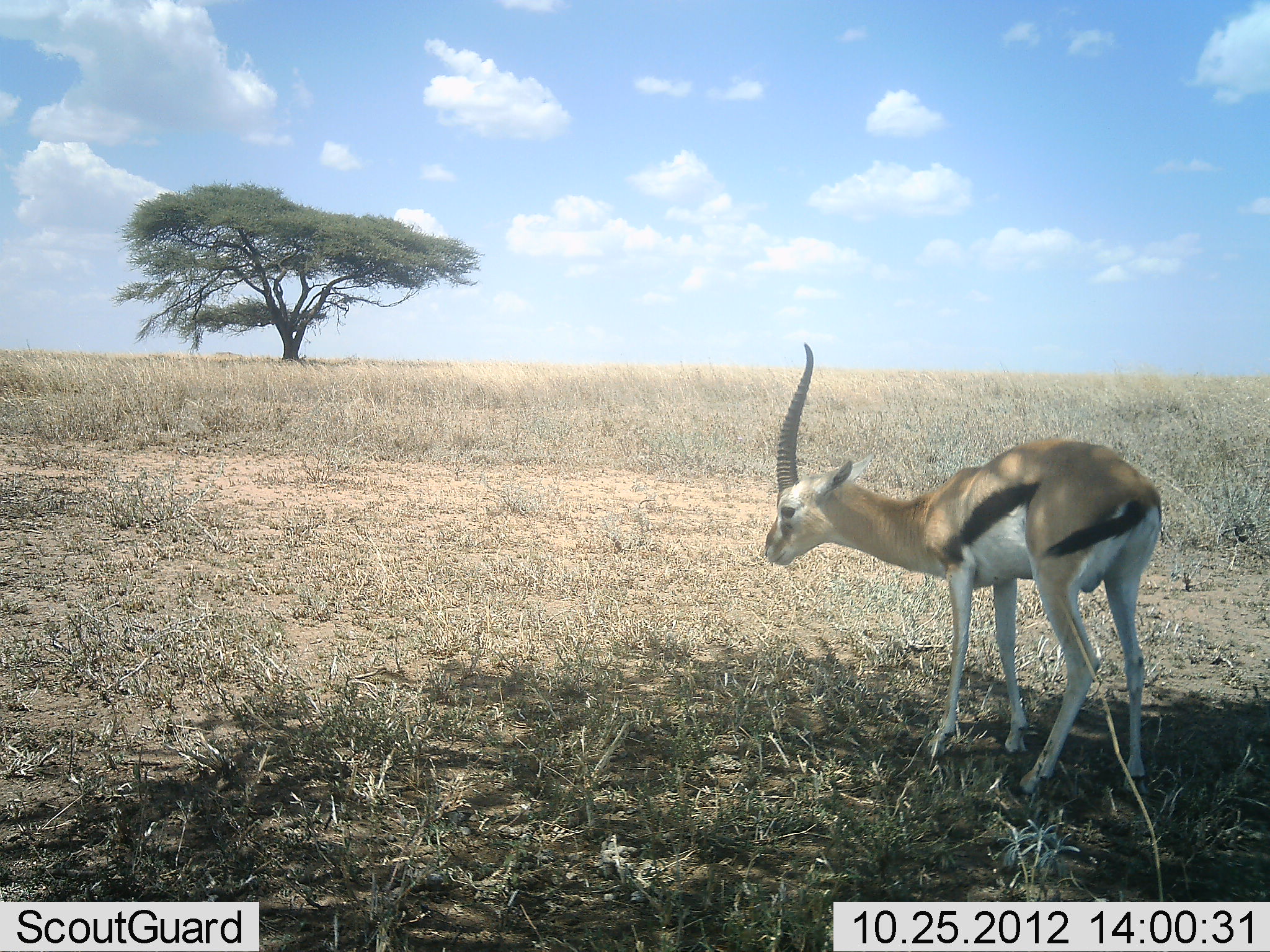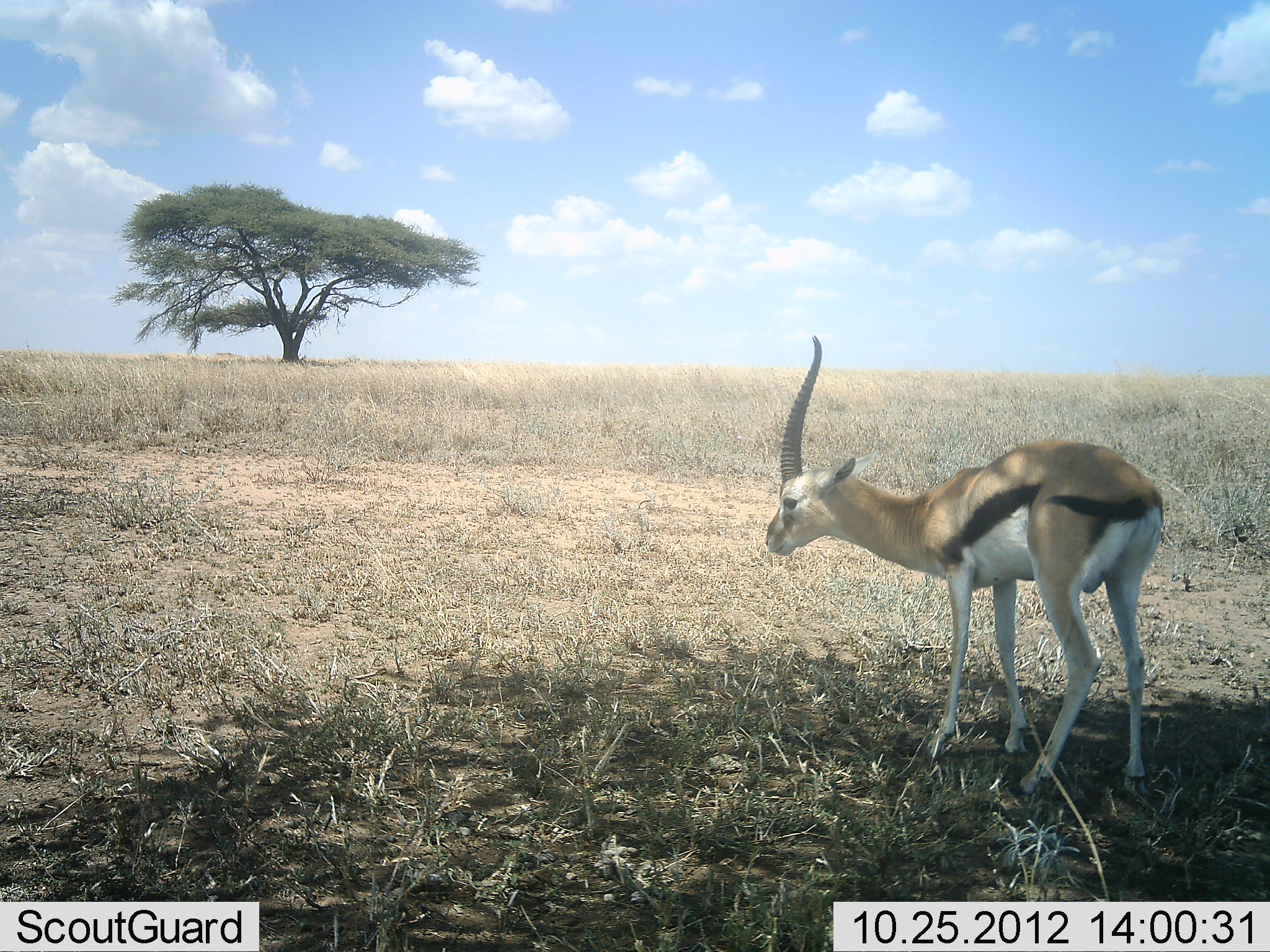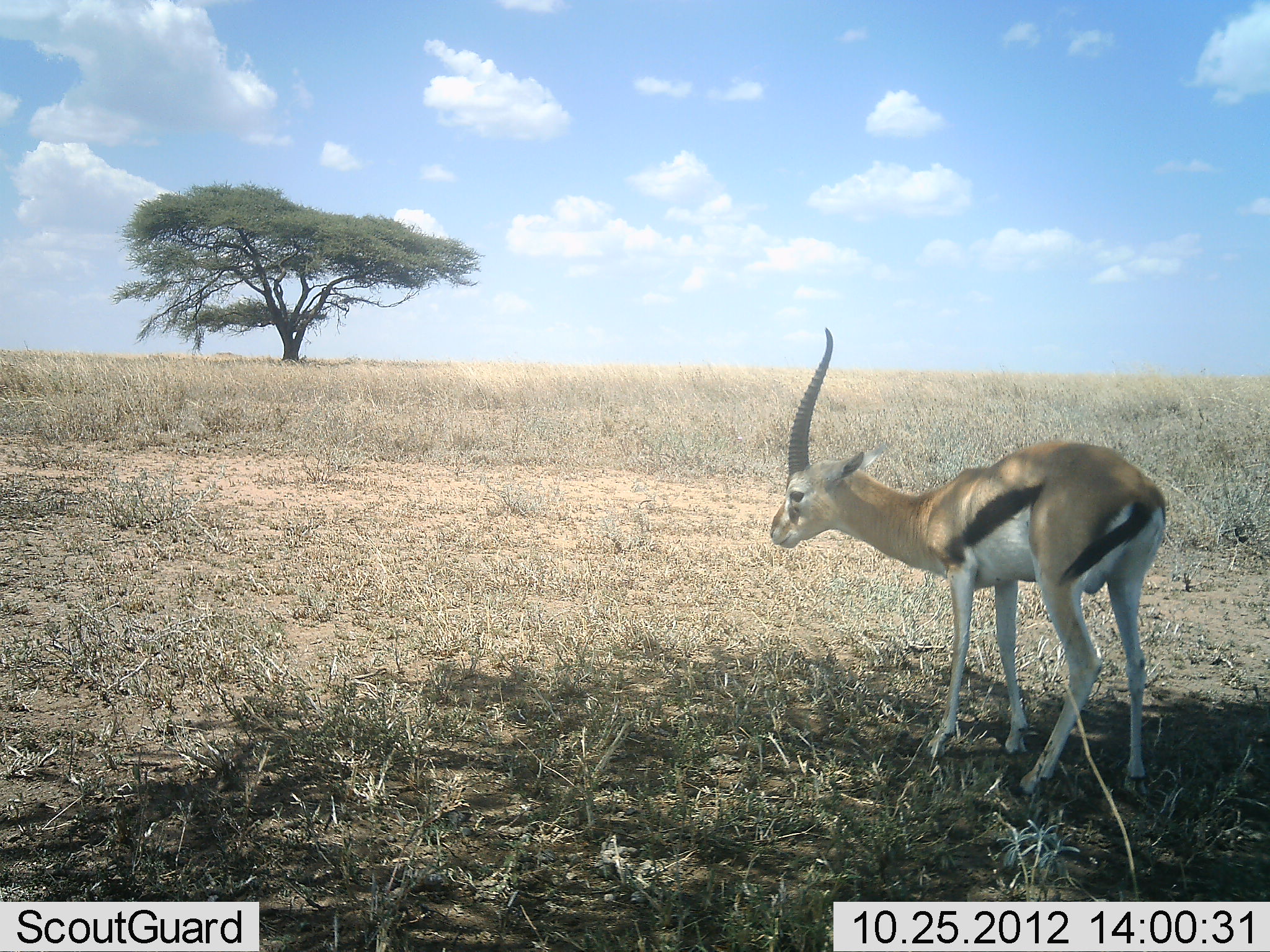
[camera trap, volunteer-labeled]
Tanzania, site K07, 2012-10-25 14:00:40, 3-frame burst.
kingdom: Animalia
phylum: Chordata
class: Mammalia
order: Artiodactyla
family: Bovidae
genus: Eudorcas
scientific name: Eudorcas thomsonii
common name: thomson's gazelle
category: gazellethomsons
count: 1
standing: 100%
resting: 0%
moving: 0%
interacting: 0%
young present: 0%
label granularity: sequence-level